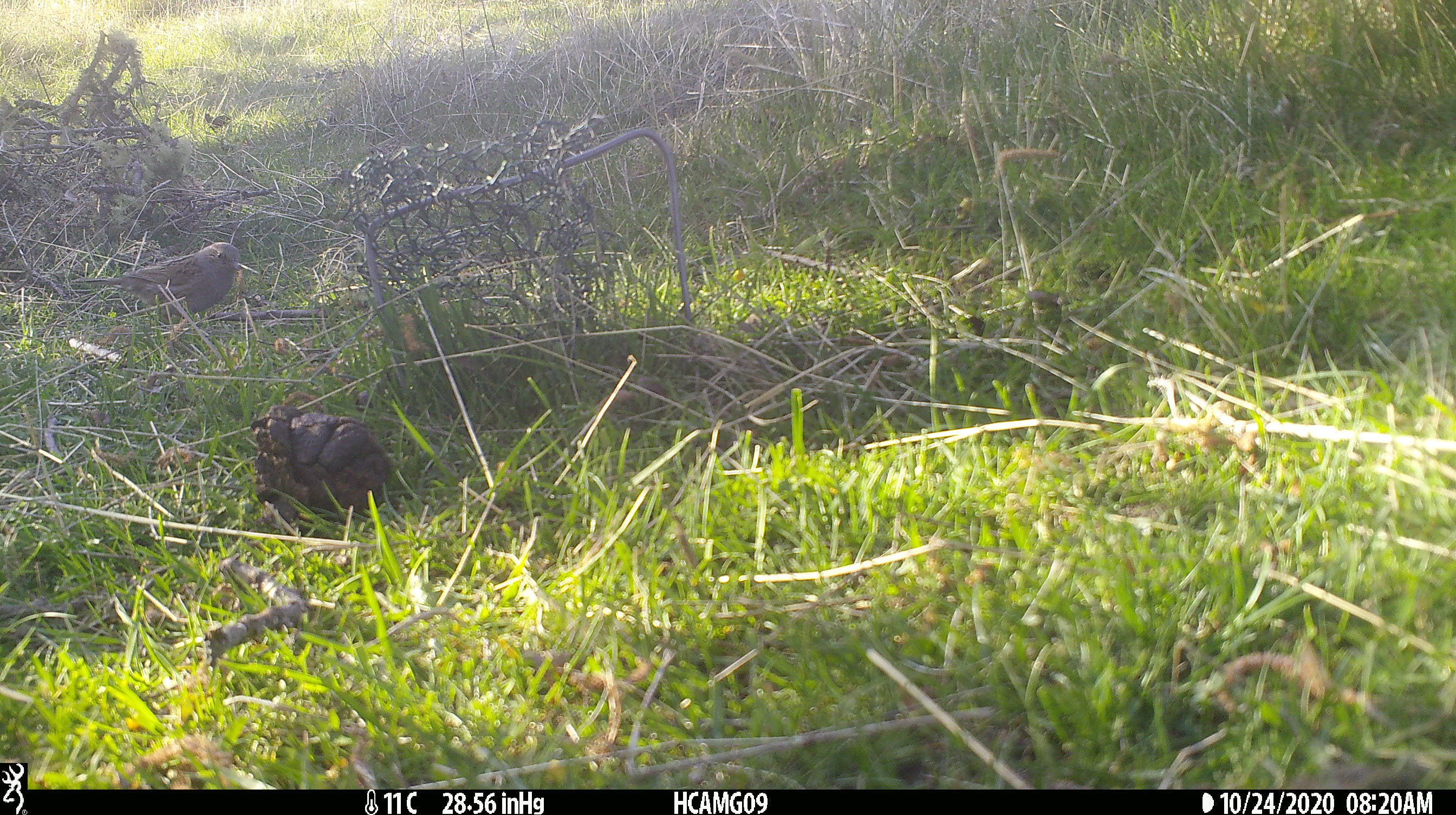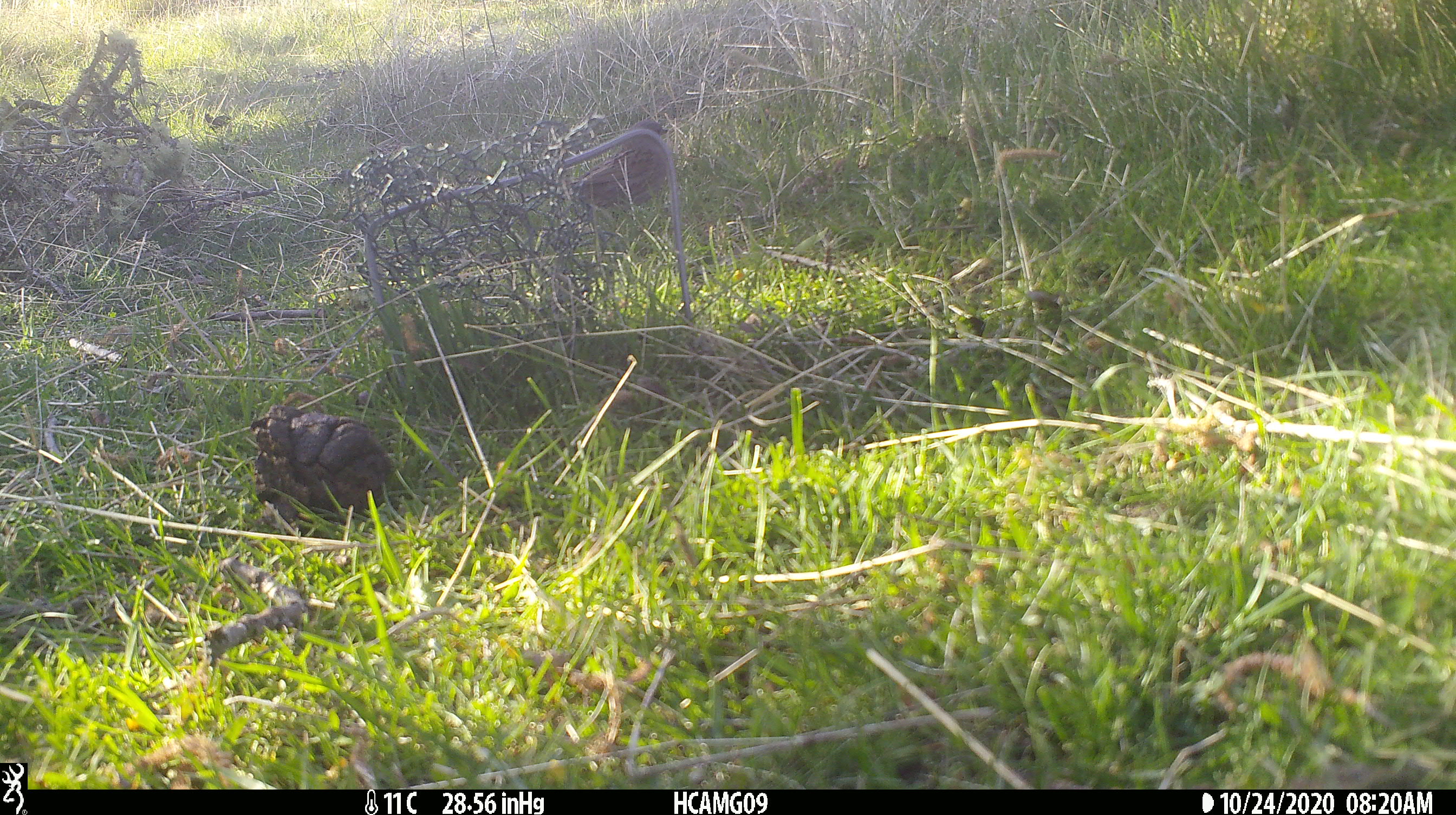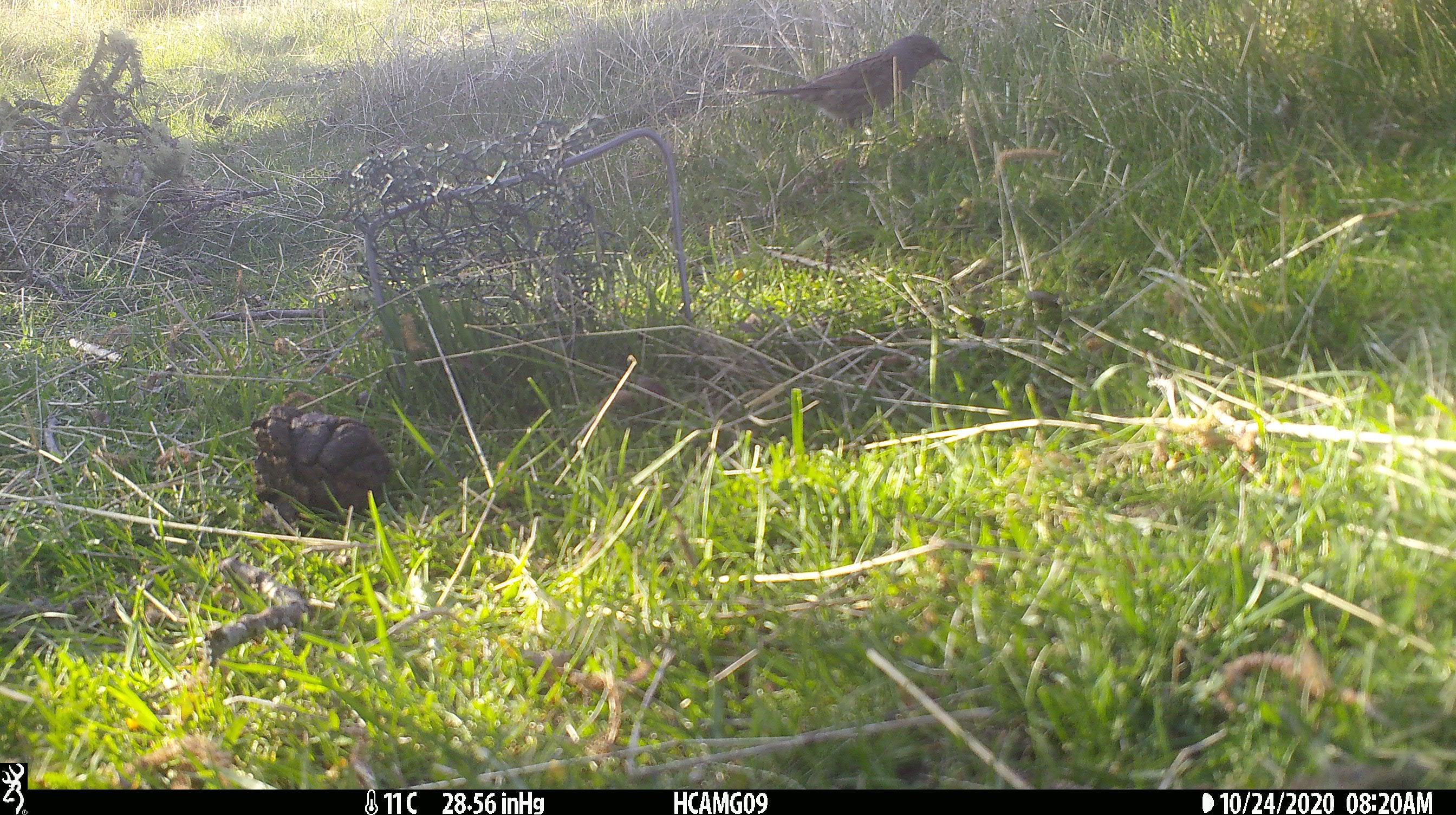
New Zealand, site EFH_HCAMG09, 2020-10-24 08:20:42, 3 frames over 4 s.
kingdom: Animalia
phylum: Chordata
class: Aves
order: Passeriformes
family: Prunellidae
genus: Prunella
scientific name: Prunella modularis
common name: dunnock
Dunnock (Prunella modularis).